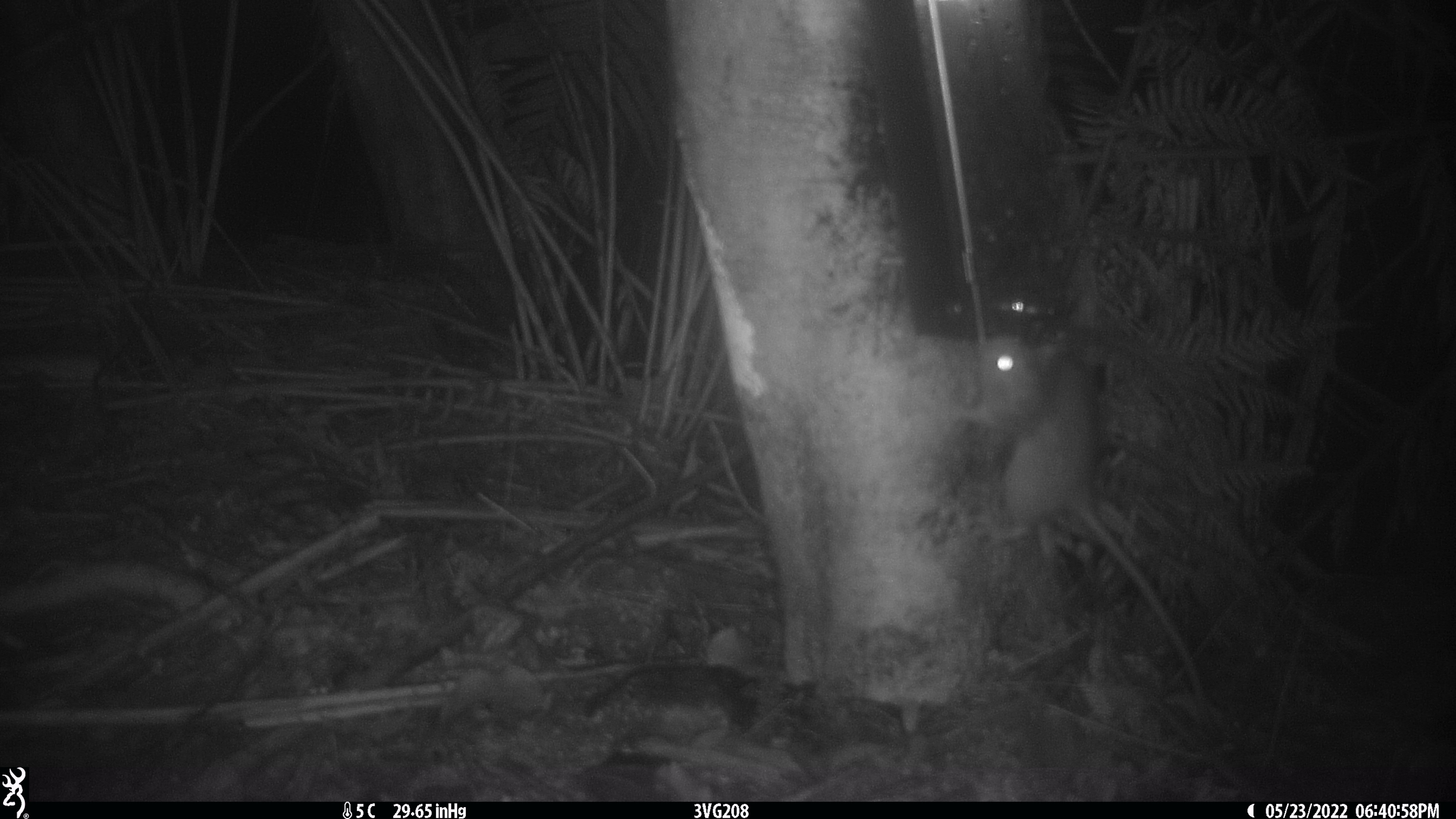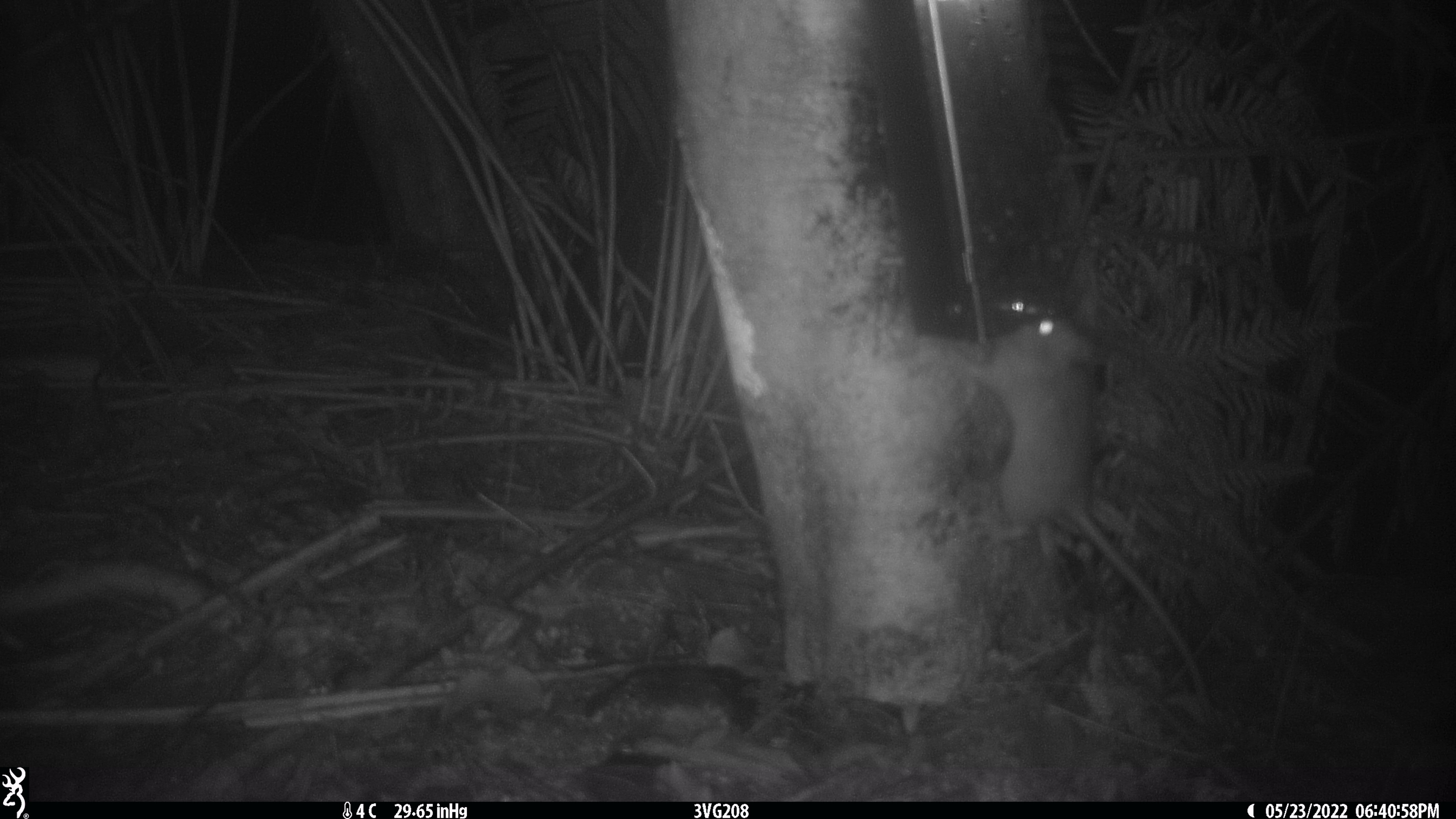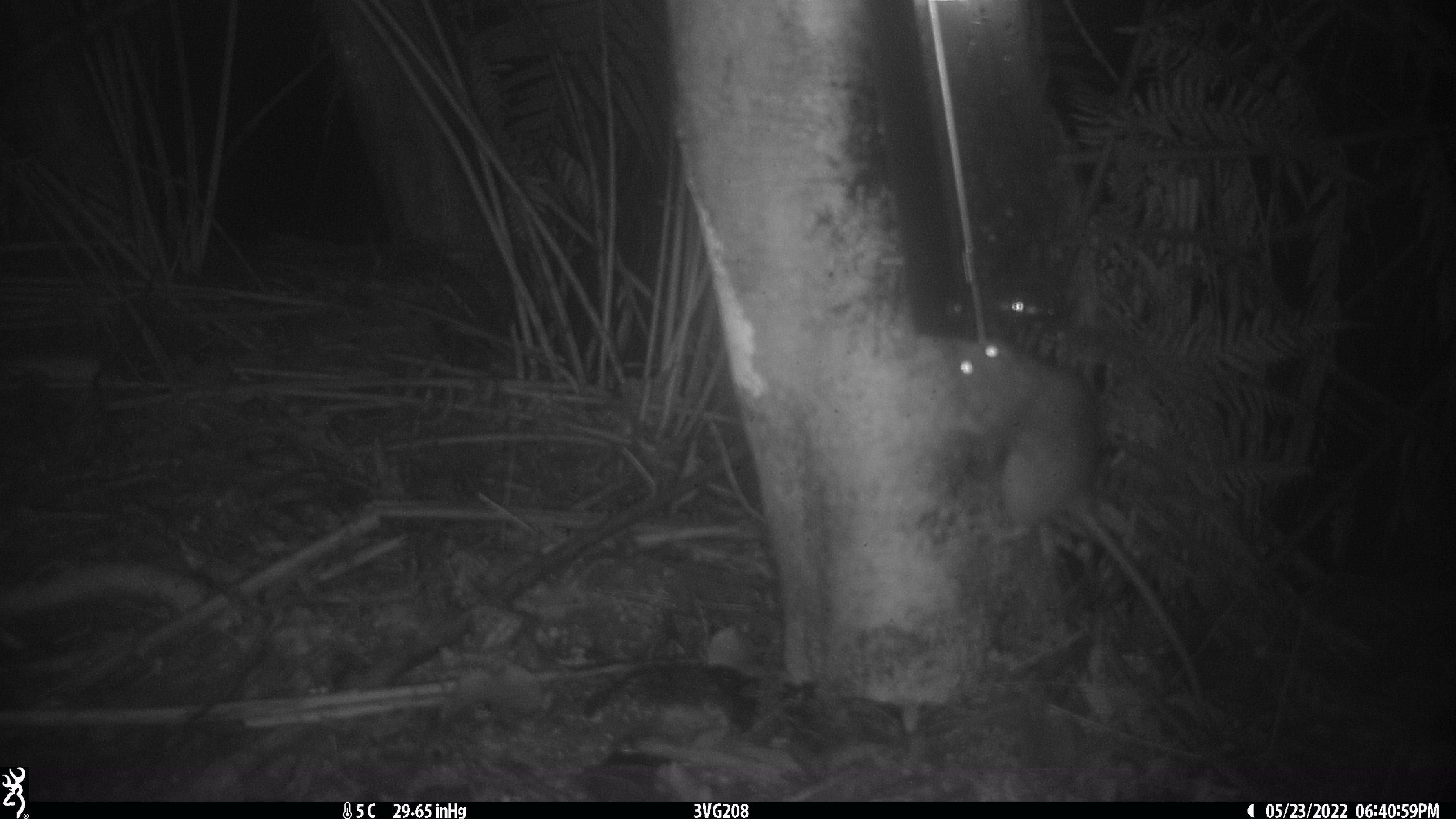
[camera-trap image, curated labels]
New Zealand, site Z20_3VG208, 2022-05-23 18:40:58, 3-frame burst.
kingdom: Animalia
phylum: Chordata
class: Mammalia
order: Rodentia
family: Muridae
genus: Rattus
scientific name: Rattus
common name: rat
Rat (Rattus).